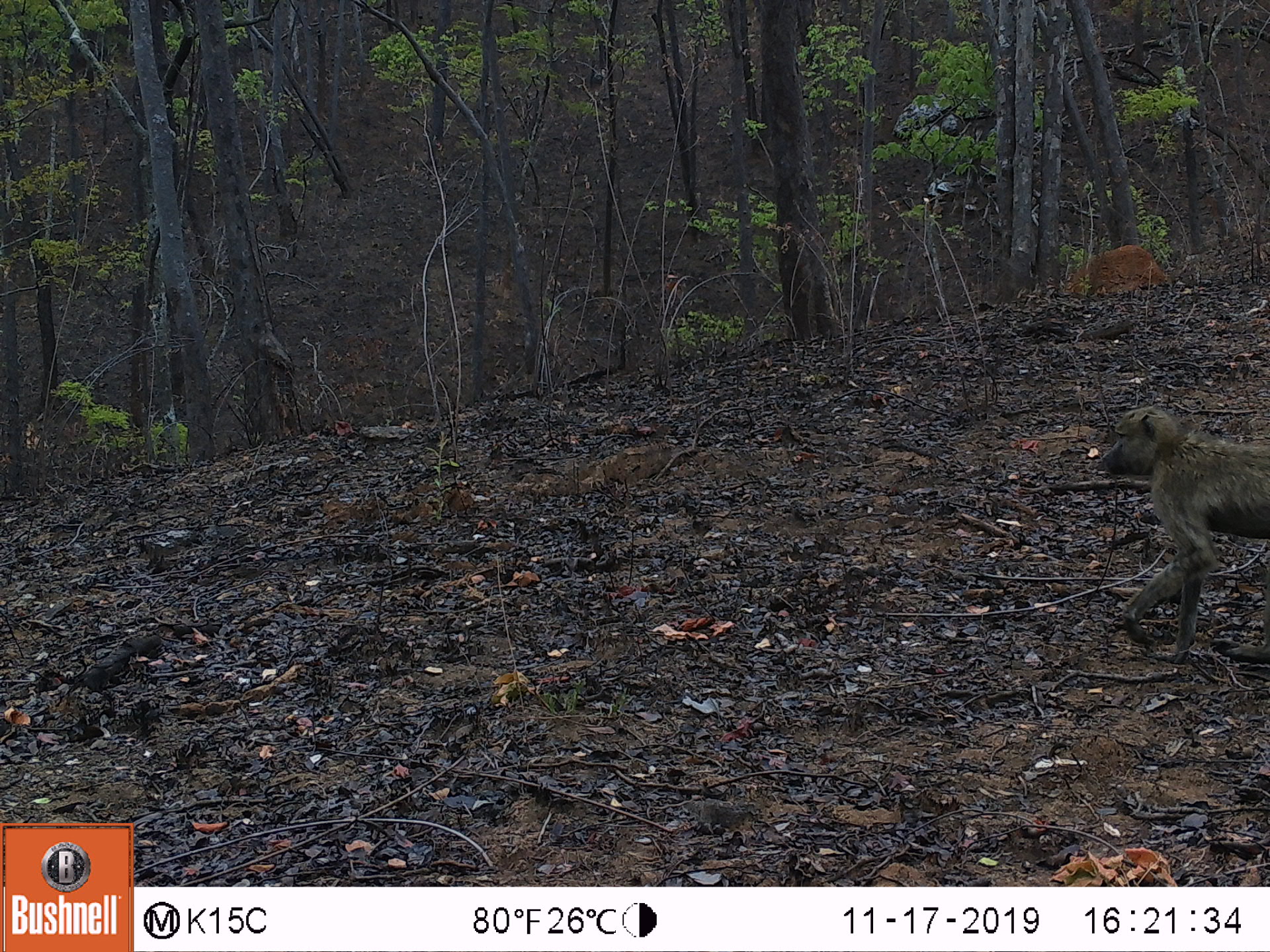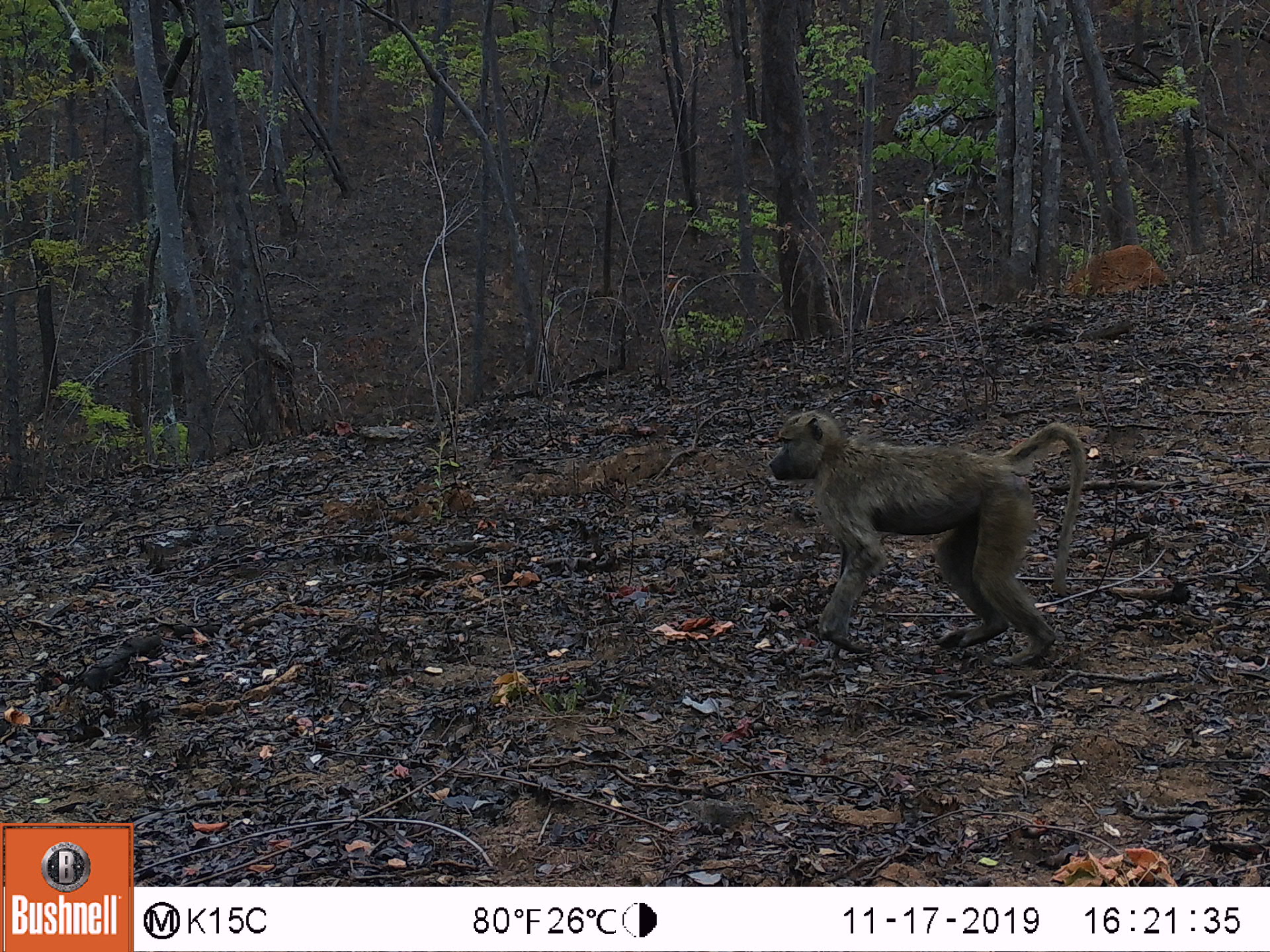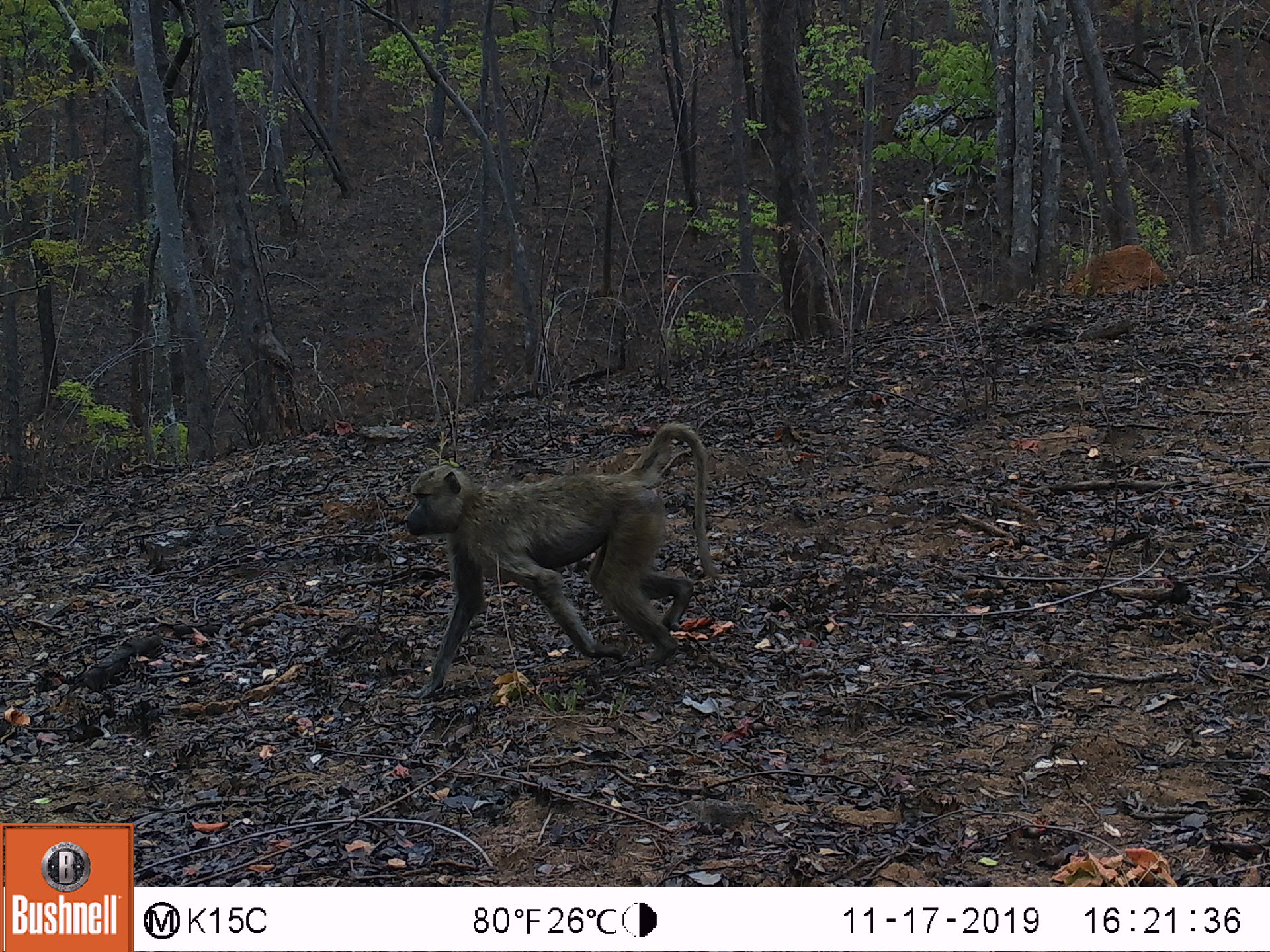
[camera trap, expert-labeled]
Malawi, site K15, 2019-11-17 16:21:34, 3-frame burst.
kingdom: Animalia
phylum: Chordata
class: Mammalia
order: Primates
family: Cercopithecidae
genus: Papio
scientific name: Papio cynocephalus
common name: yellow baboon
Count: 1.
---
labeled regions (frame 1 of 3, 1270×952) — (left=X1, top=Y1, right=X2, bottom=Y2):
yellow baboon: (left=1094, top=407, right=1270, bottom=673)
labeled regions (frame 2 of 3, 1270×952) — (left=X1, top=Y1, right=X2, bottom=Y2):
yellow baboon: (left=764, top=406, right=1088, bottom=670)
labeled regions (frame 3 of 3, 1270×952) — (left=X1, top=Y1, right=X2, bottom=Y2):
yellow baboon: (left=403, top=414, right=712, bottom=699)